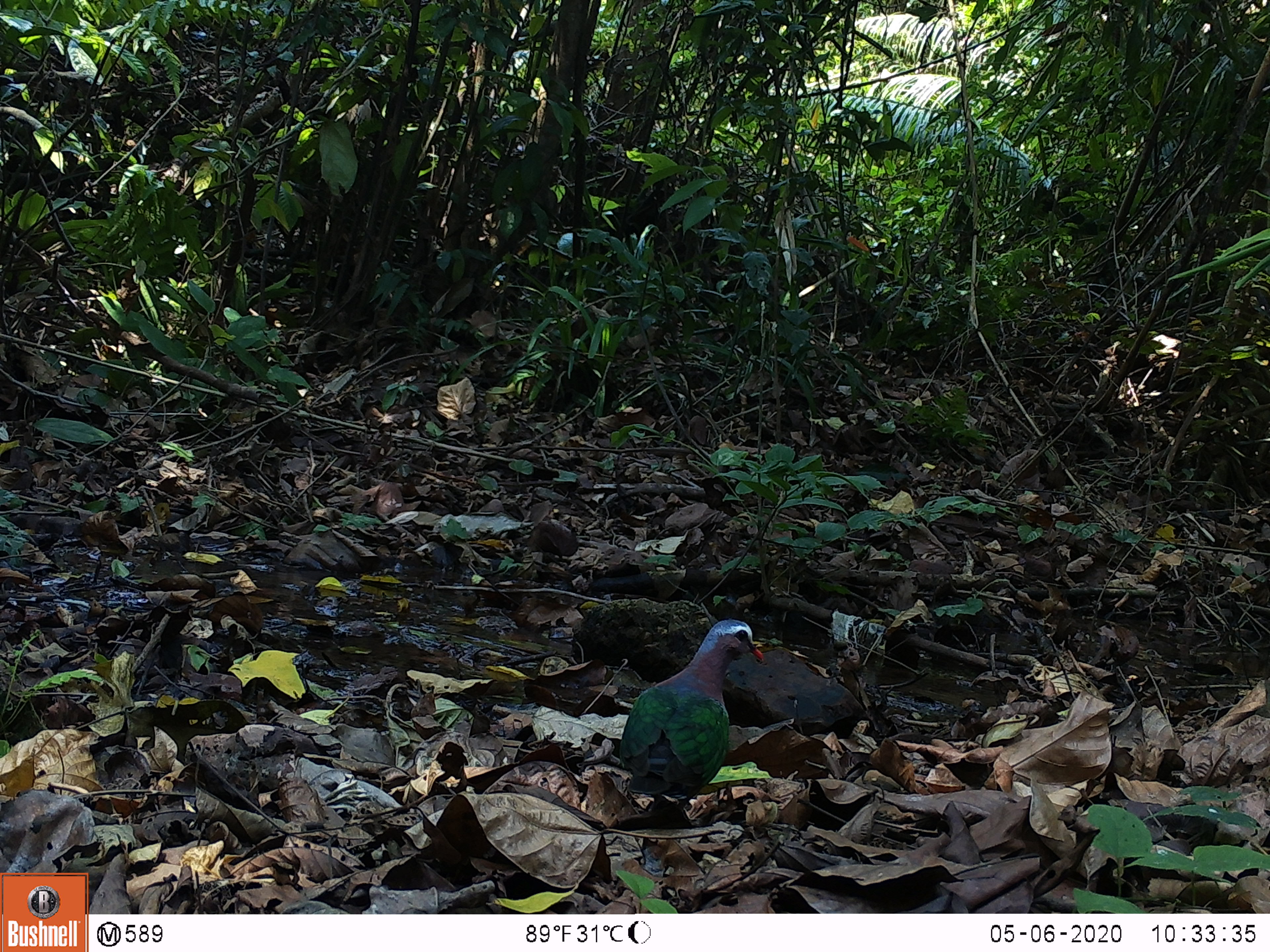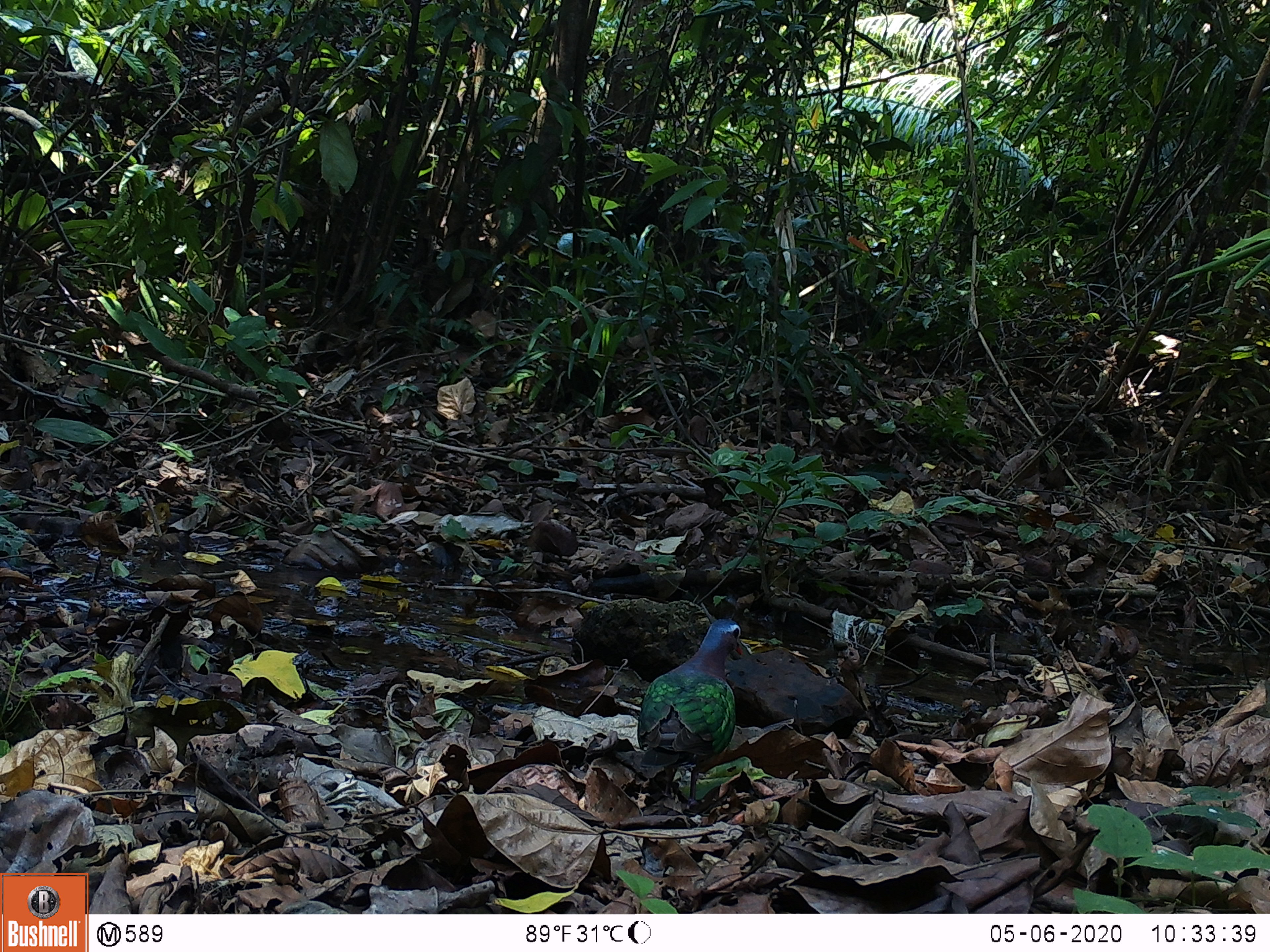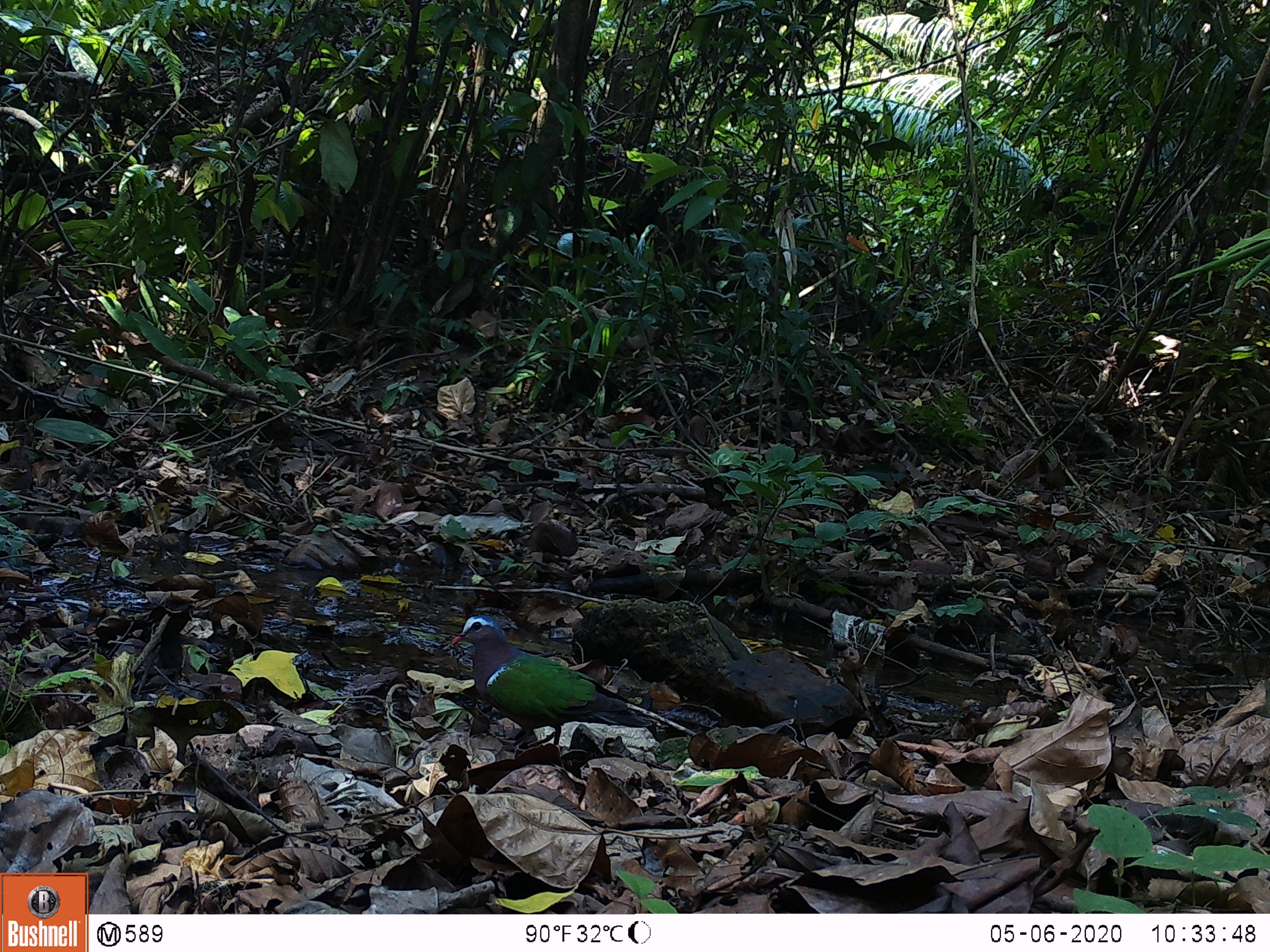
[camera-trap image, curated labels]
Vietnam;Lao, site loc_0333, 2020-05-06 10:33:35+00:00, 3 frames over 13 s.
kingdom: Animalia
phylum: Chordata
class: Aves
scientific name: Aves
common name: bird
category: unidentified bird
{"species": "unidentified bird (bird) (Aves)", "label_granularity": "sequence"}